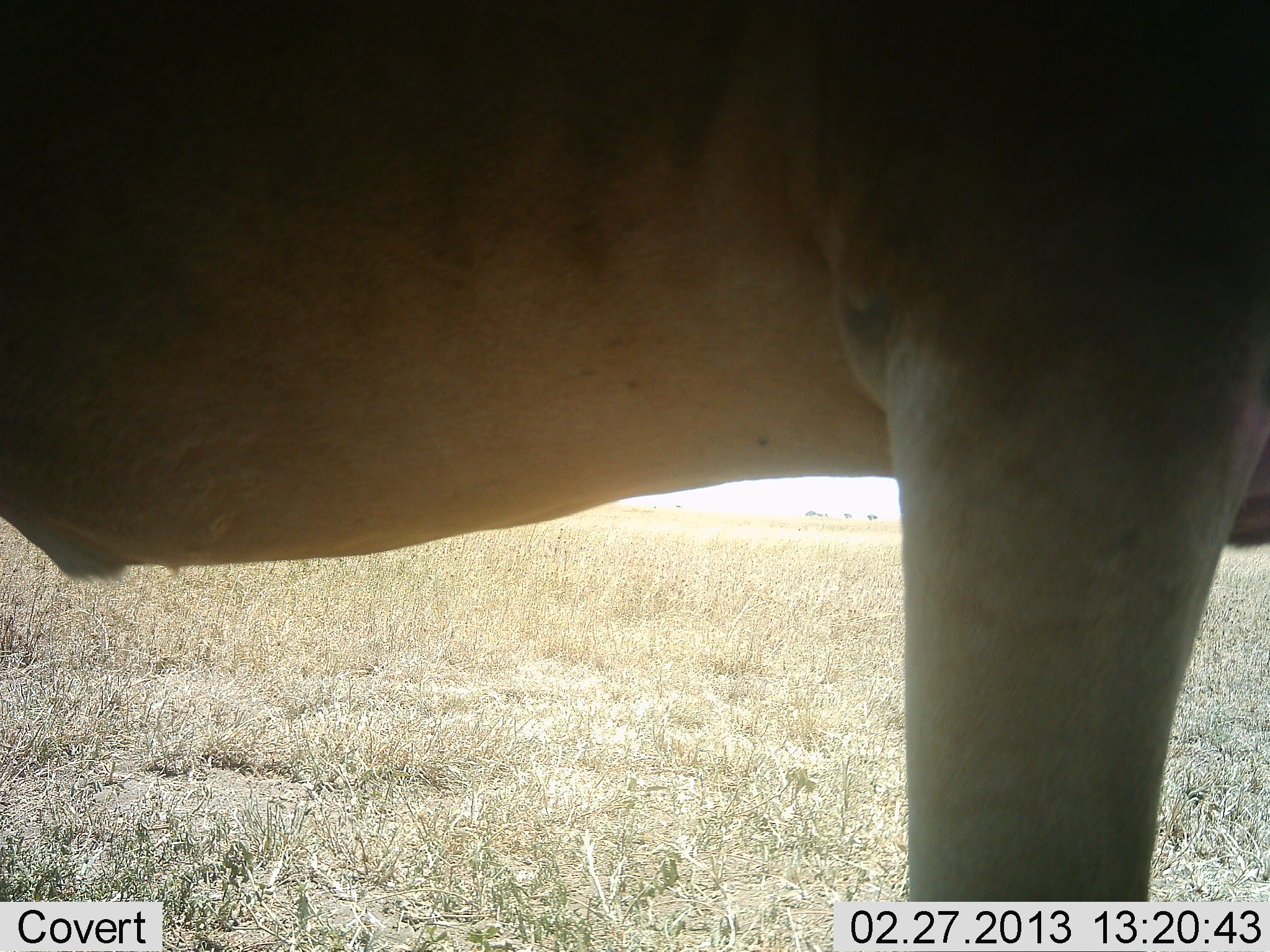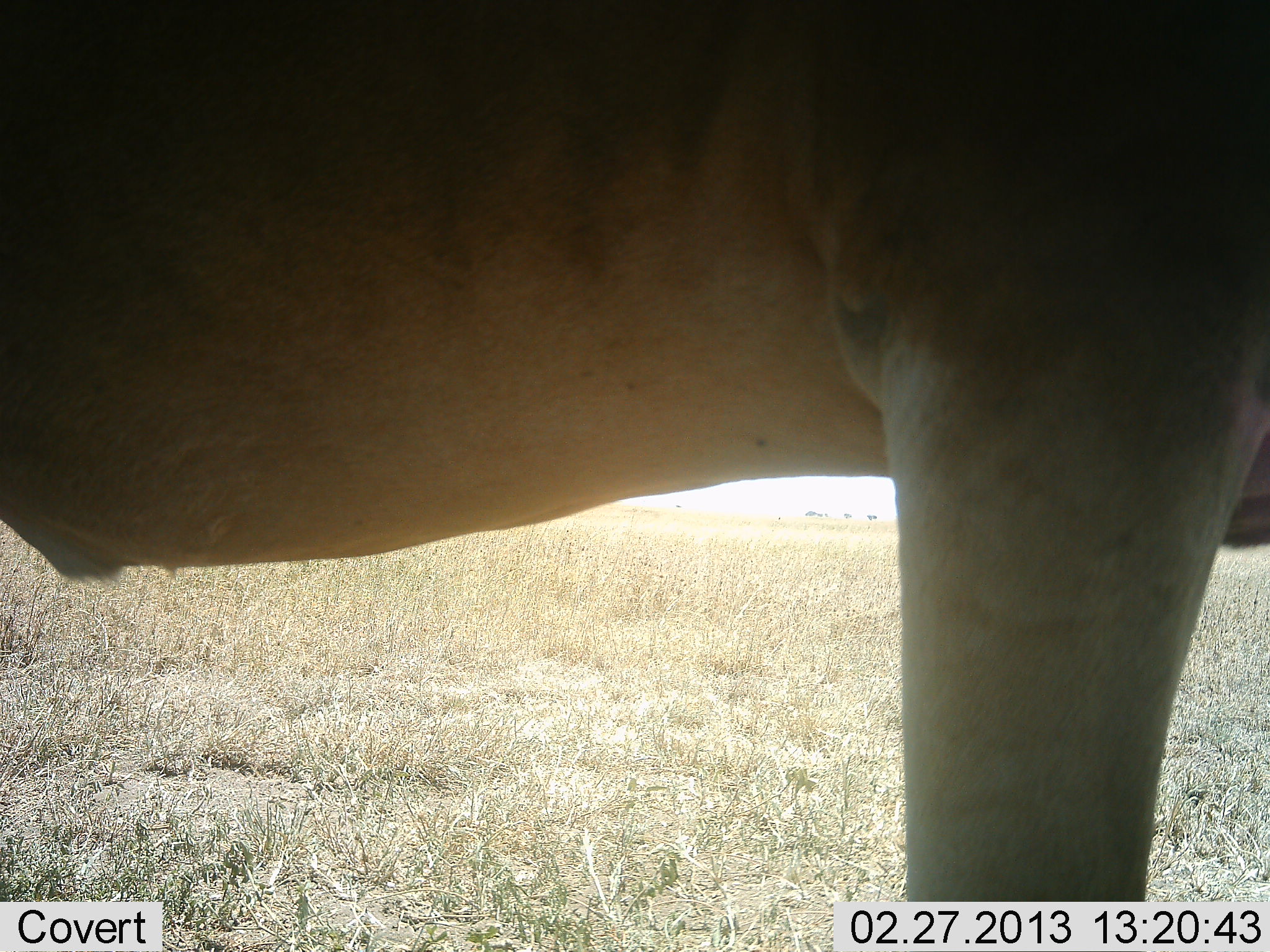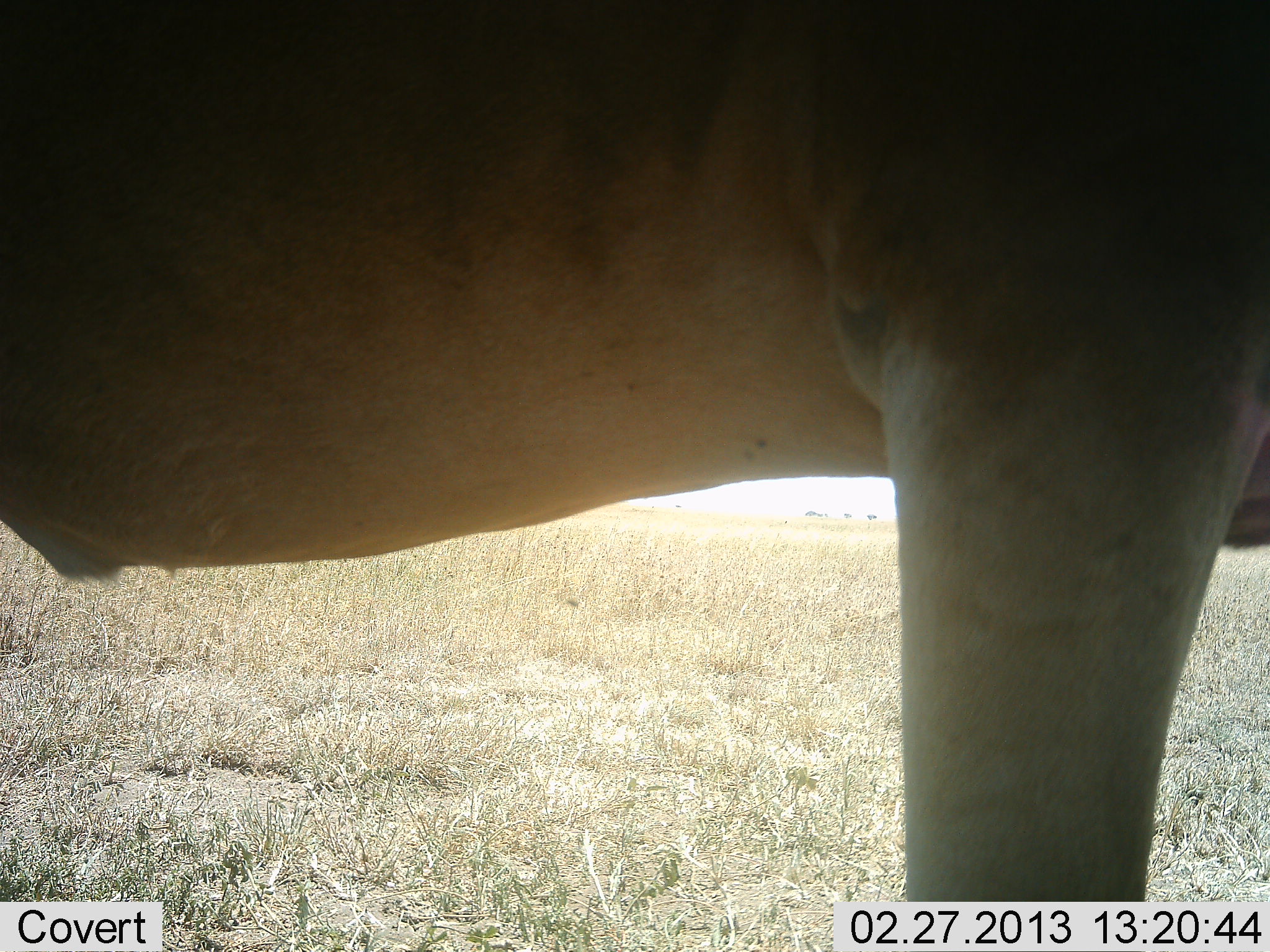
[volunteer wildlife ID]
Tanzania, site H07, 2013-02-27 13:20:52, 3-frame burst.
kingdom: Animalia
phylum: Chordata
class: Mammalia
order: Artiodactyla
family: Bovidae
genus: Alcelaphus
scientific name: Alcelaphus buselaphus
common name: hartebeest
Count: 1.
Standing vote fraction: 100%.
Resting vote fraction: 0%.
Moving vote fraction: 0%.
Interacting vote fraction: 0%.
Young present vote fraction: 0%.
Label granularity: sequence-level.